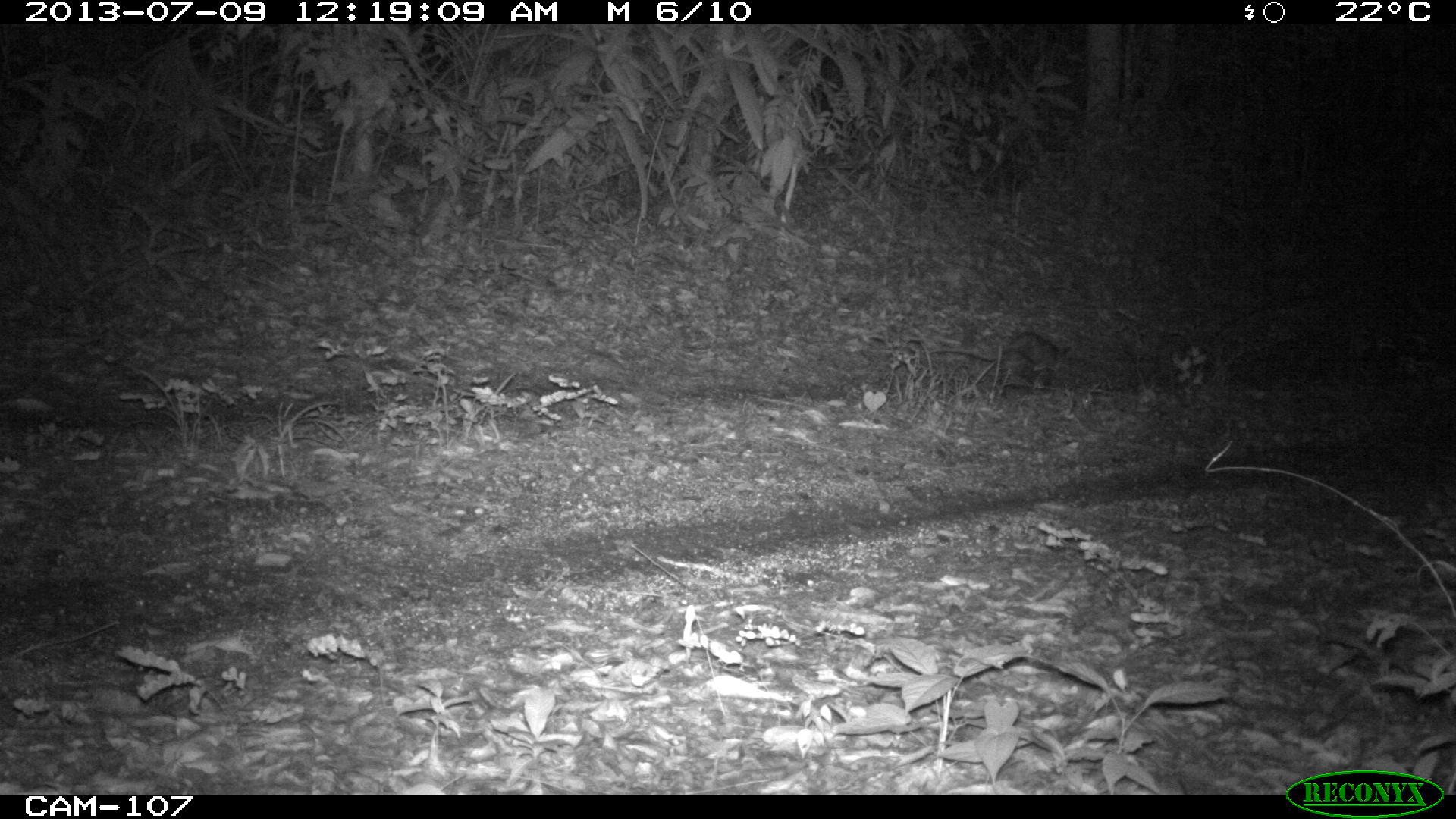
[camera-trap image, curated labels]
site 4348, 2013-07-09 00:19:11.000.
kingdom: Animalia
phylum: Chordata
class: Mammalia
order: Didelphimorphia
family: Didelphidae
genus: Didelphis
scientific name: Didelphis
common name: american opossums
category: didelphis sp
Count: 1.